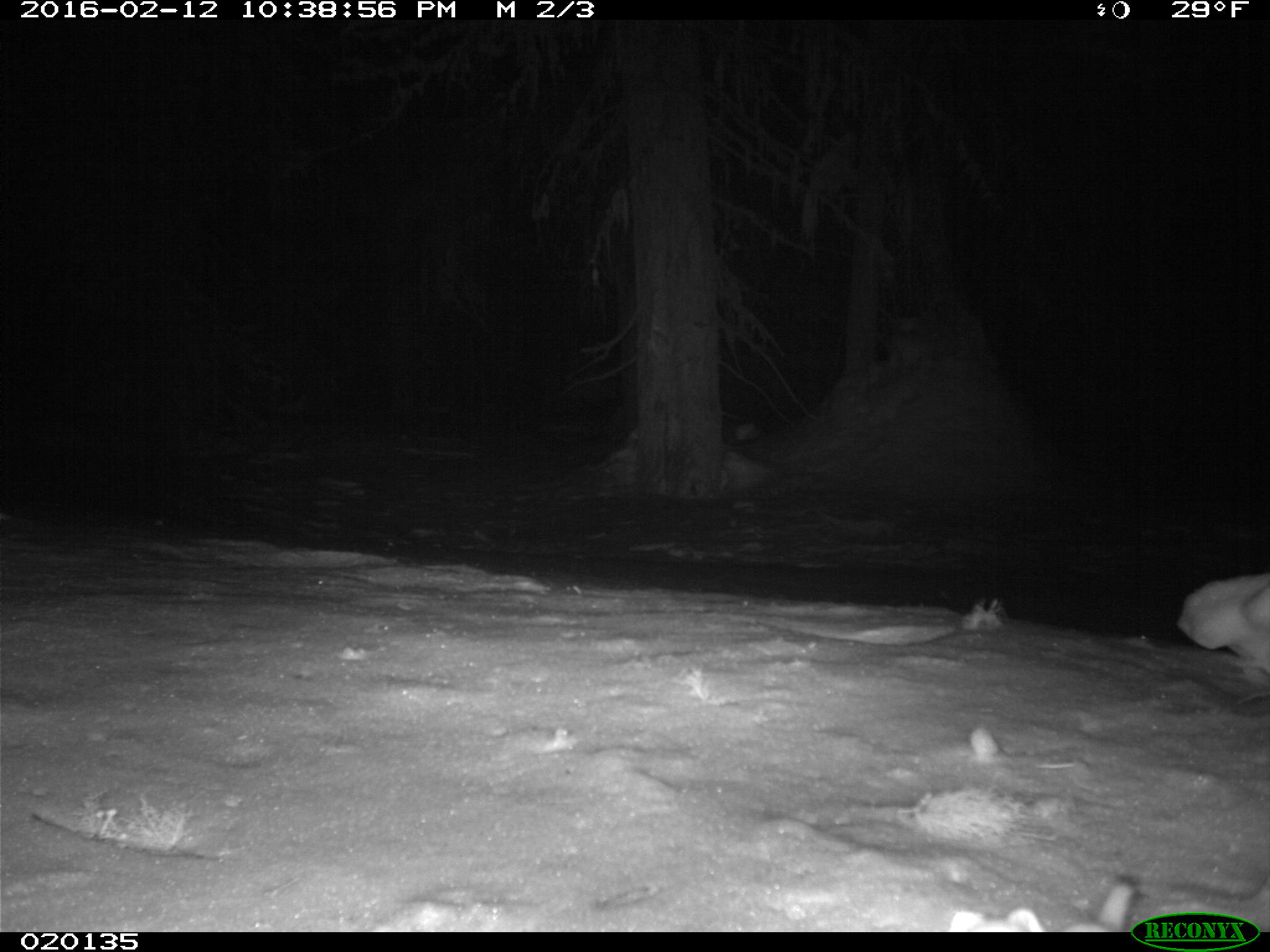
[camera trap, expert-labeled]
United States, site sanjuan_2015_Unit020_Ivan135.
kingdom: Animalia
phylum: Chordata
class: Mammalia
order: Carnivora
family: Mustelidae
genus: Mustela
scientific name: Mustela erminea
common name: beringian stoat